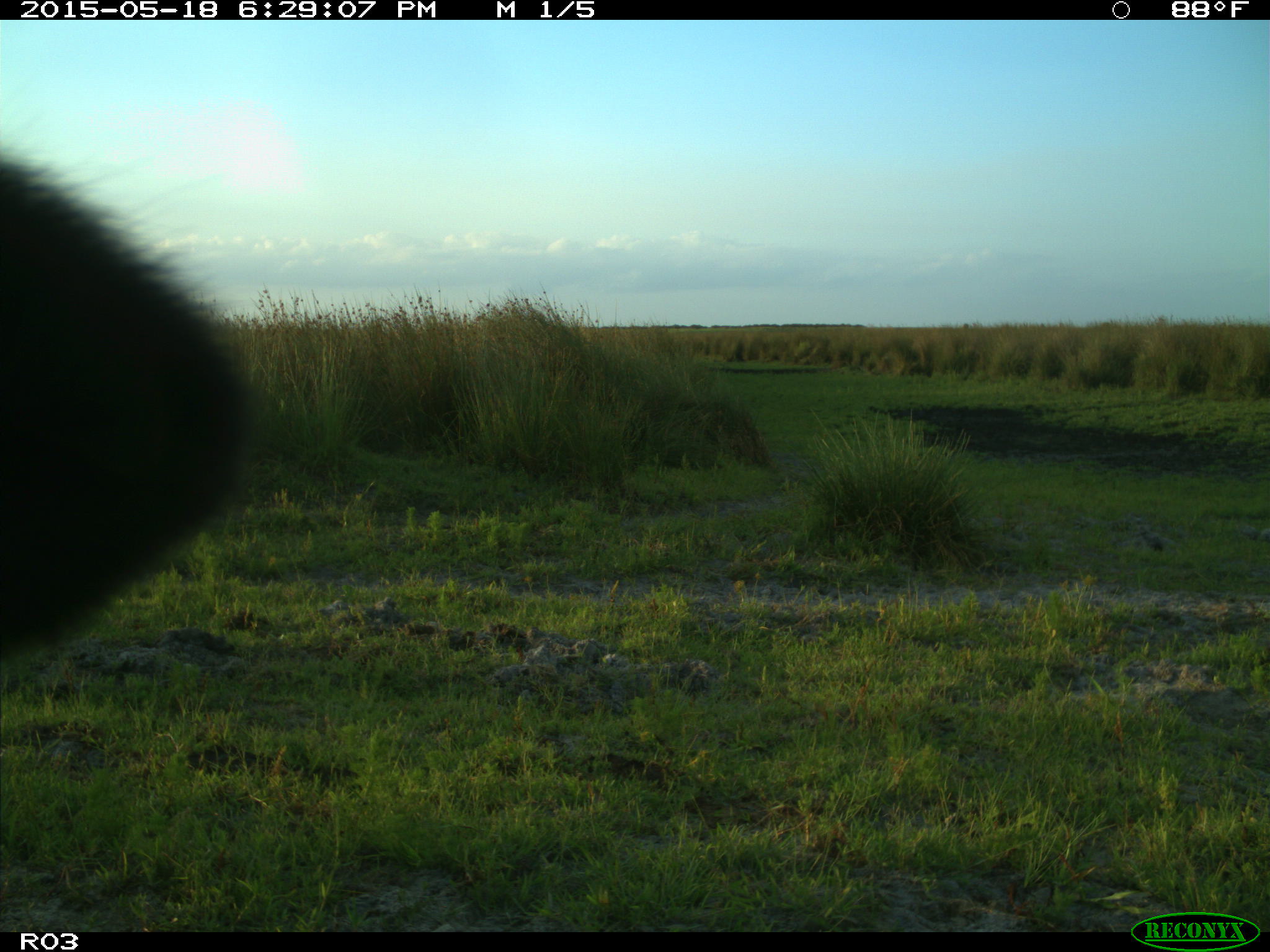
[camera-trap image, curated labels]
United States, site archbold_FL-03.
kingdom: Animalia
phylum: Chordata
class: Mammalia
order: Artiodactyla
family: Bovidae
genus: Bos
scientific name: Bos taurus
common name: domestic cow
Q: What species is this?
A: Bos taurus (domestic cow).